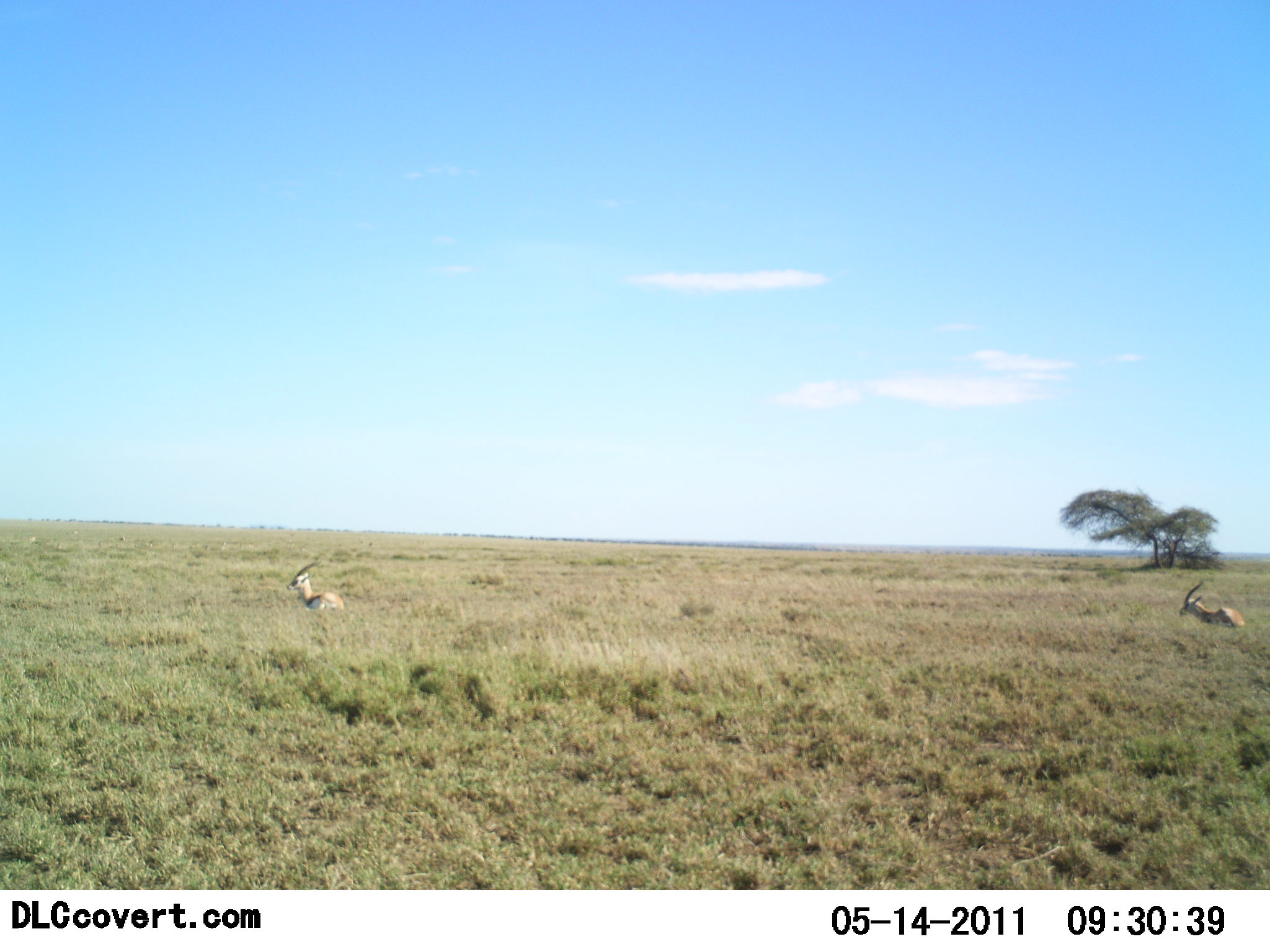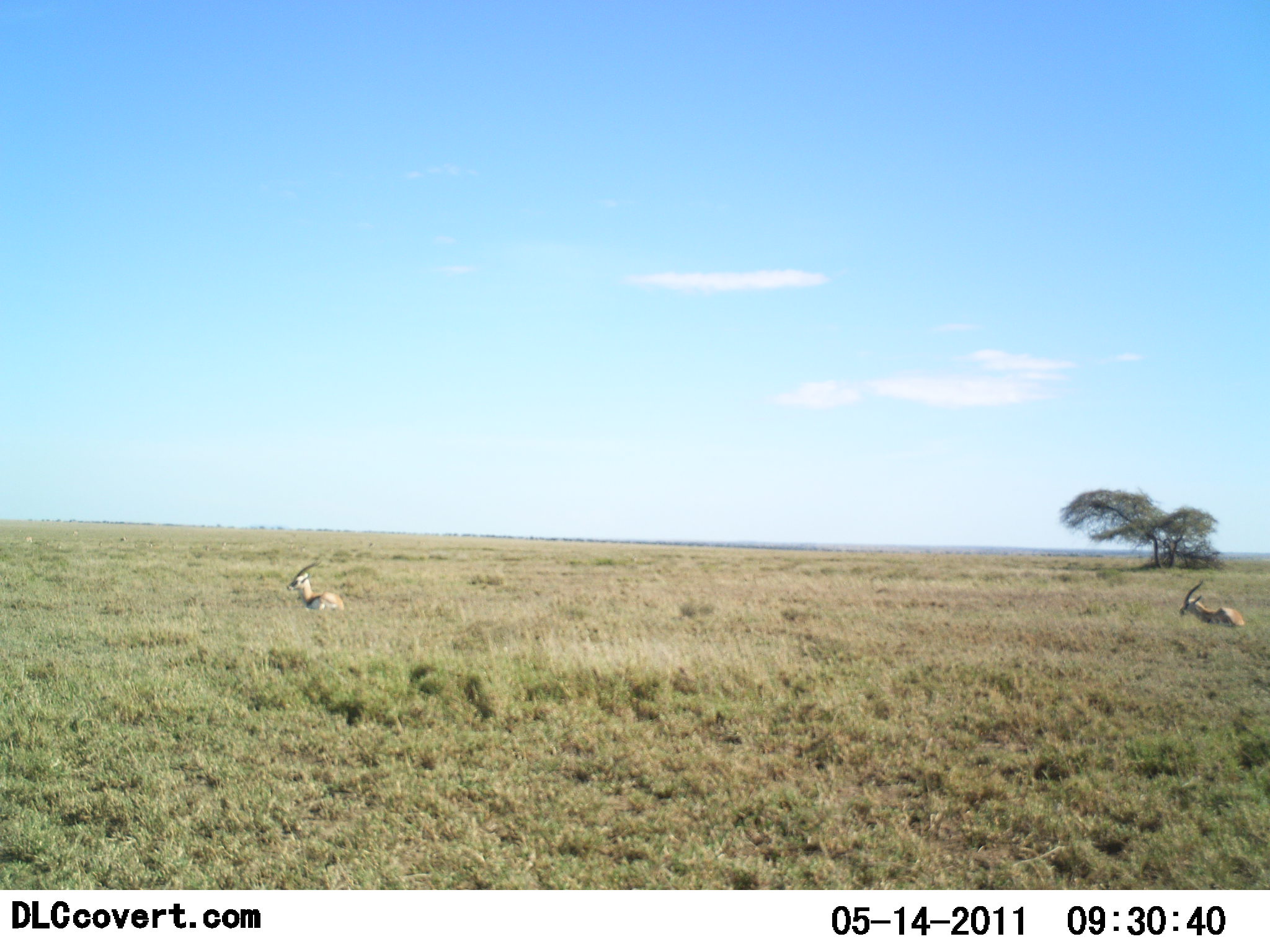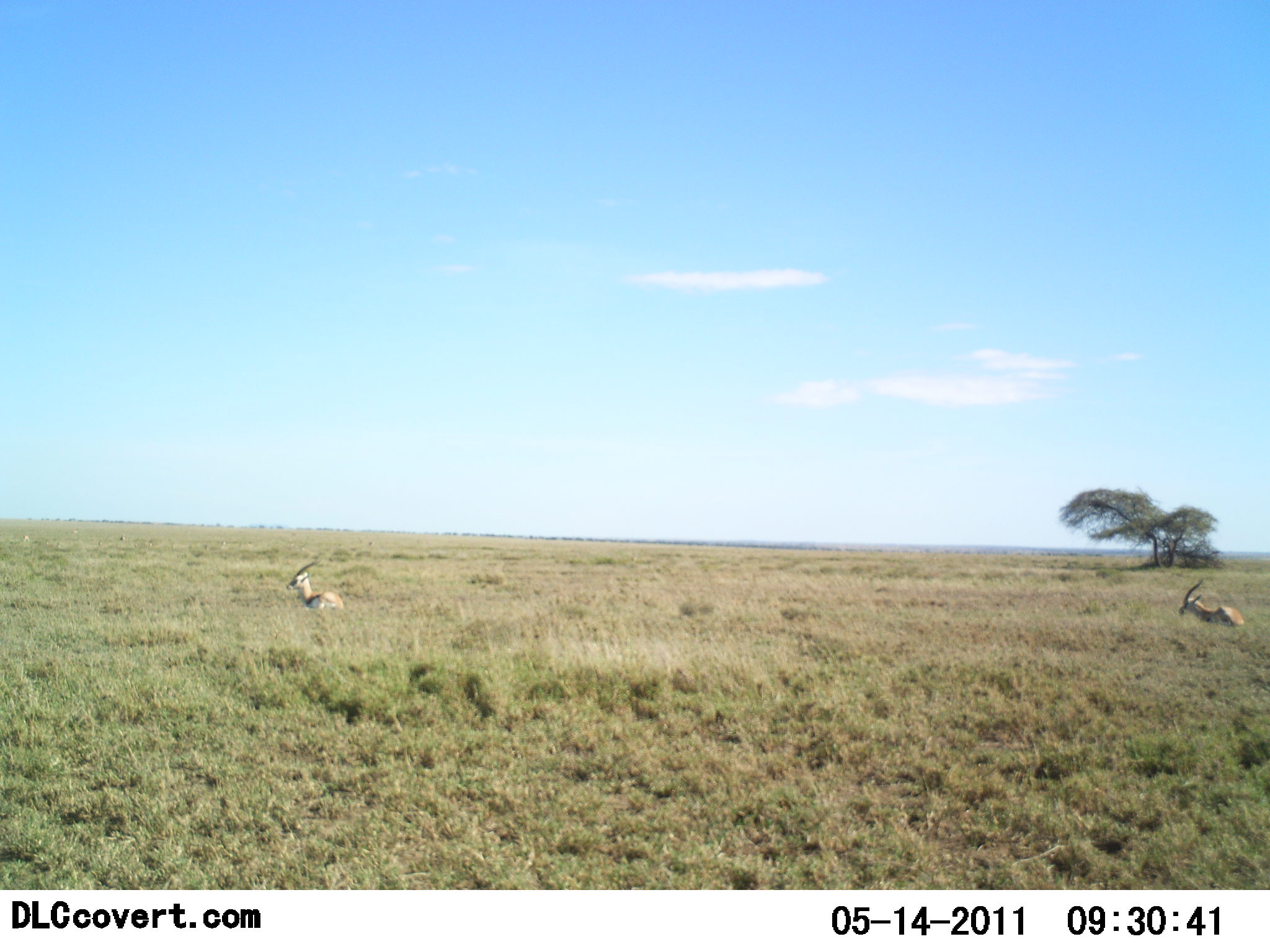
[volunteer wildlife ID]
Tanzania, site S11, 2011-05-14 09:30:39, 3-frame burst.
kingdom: Animalia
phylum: Chordata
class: Mammalia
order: Artiodactyla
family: Bovidae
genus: Eudorcas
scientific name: Eudorcas thomsonii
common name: thomson's gazelle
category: gazellethomsons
Gazellethomsons (thomson's gazelle) (Eudorcas thomsonii), count 2. Behavior (volunteer vote fractions): standing 30%, resting 60%, moving 10%, interacting 0%. Young present (vote fraction): 0%. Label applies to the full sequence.